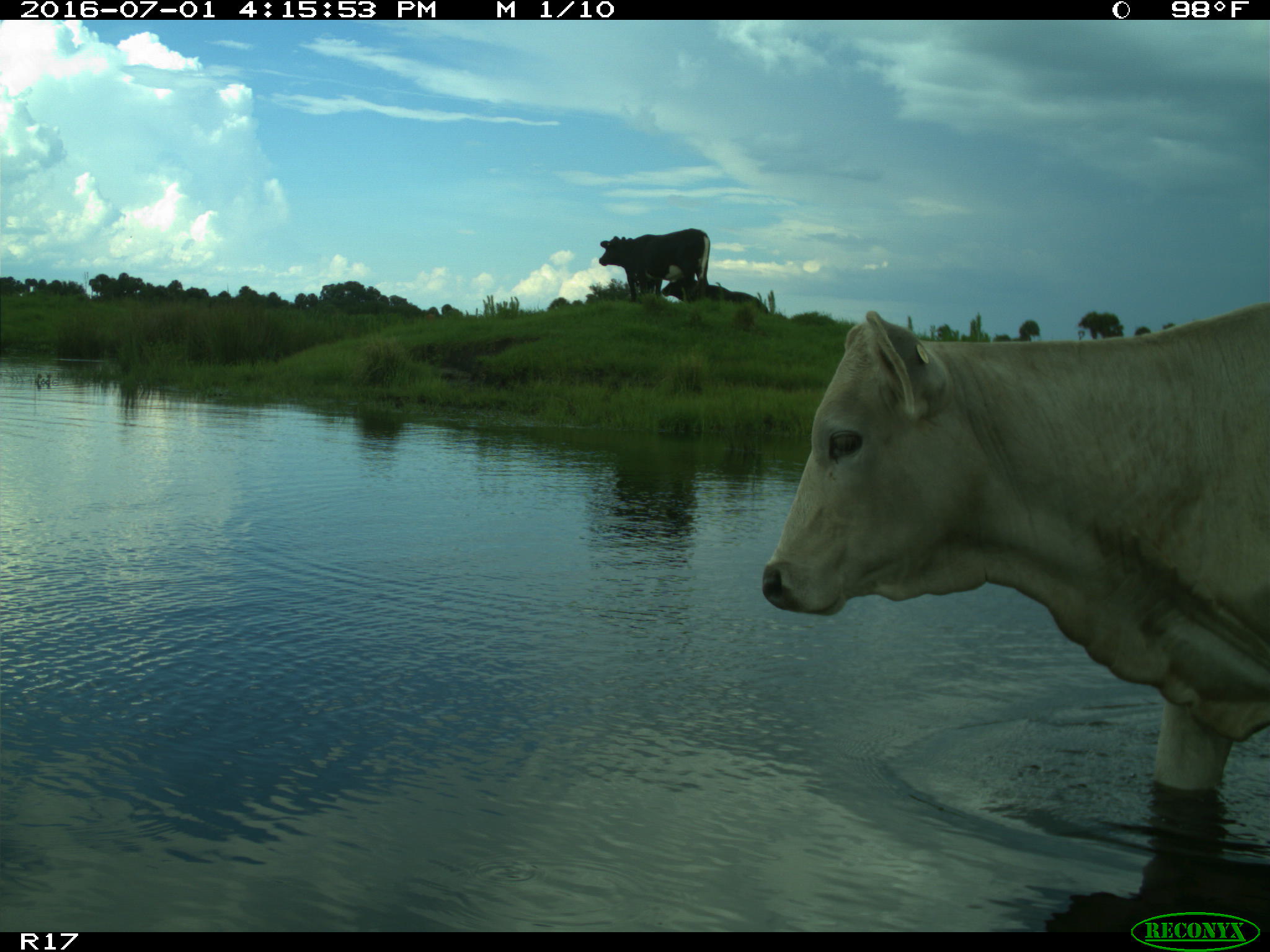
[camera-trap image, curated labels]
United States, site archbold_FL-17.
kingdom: Animalia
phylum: Chordata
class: Mammalia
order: Artiodactyla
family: Bovidae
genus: Bos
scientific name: Bos taurus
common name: domestic cow